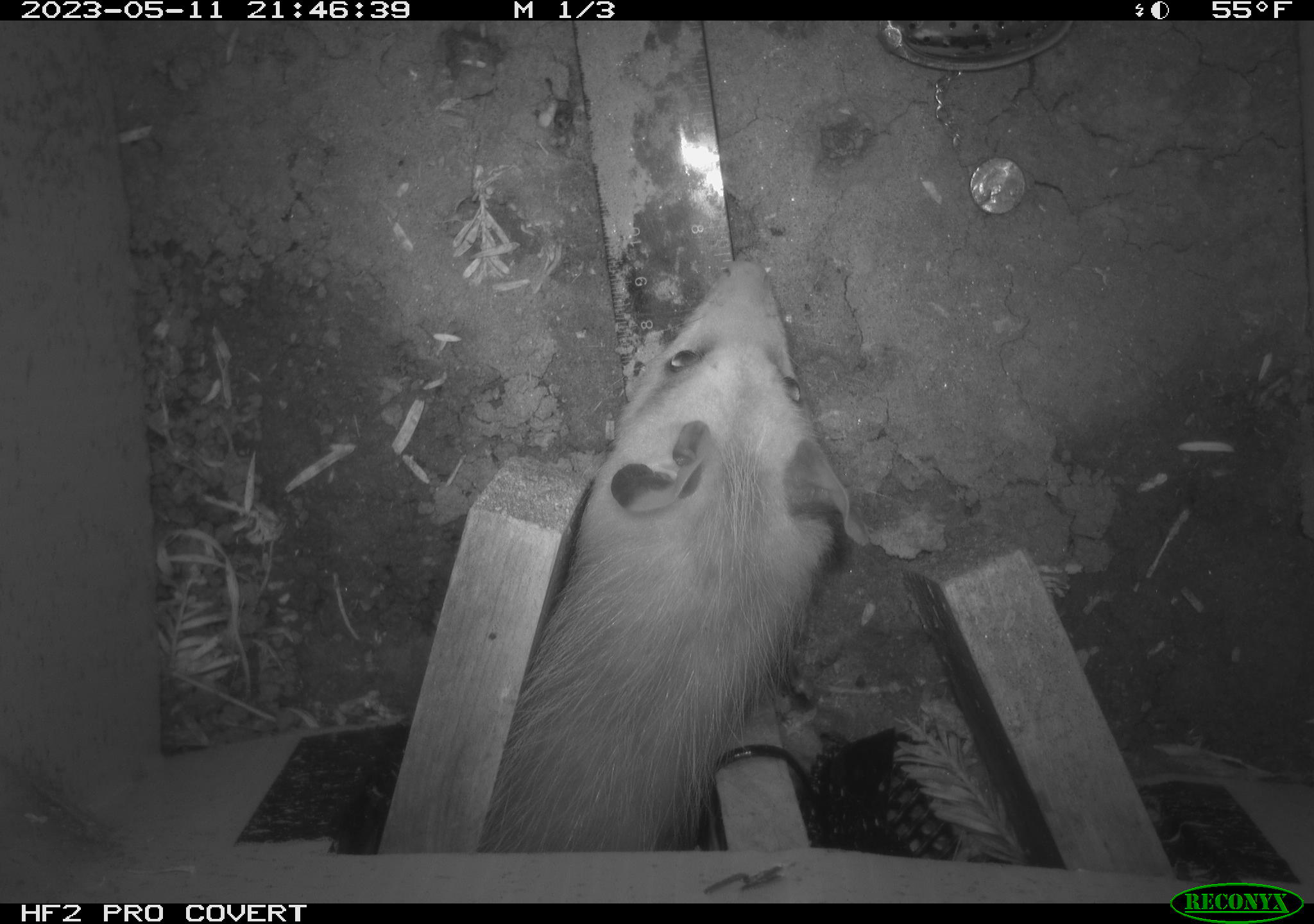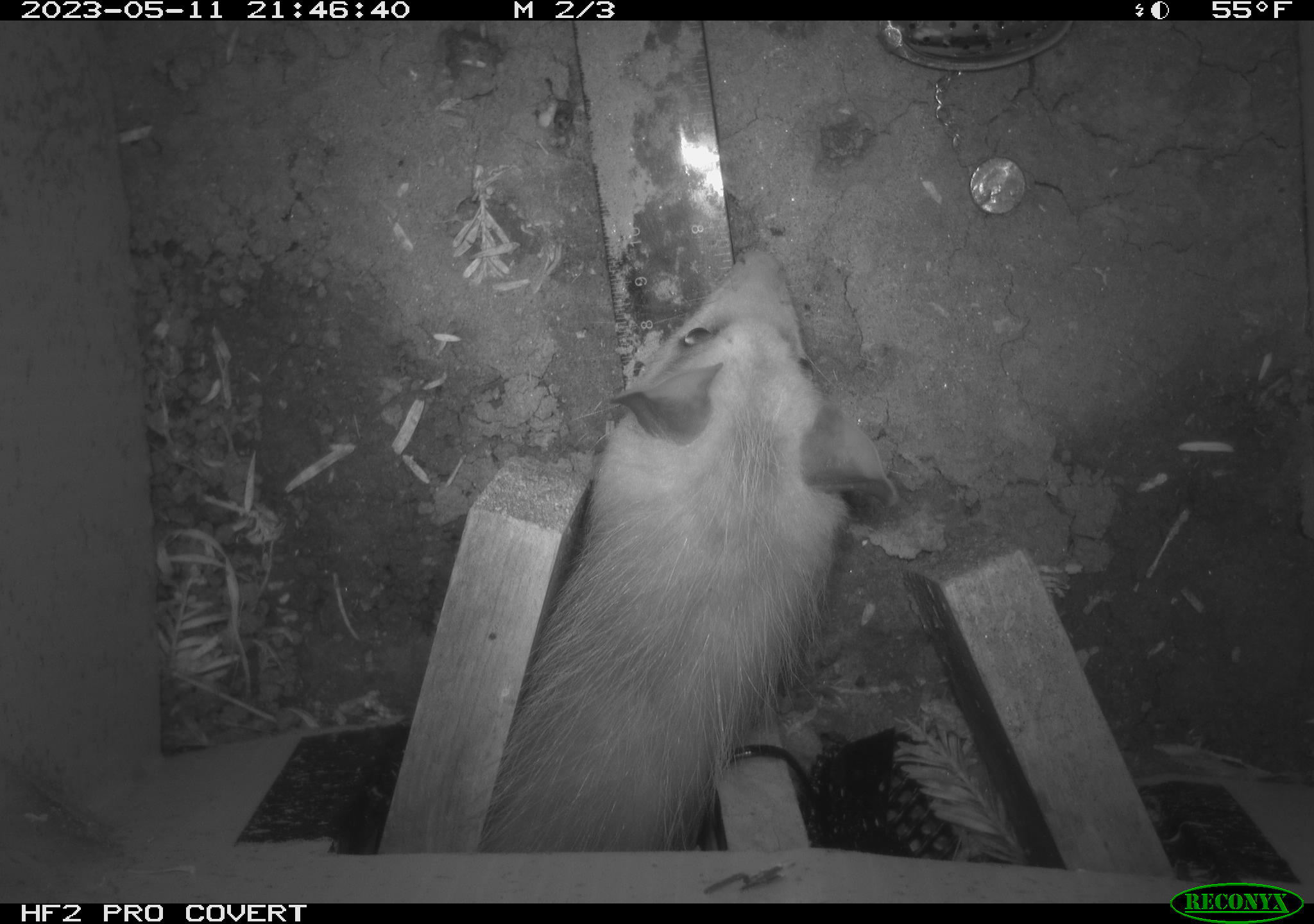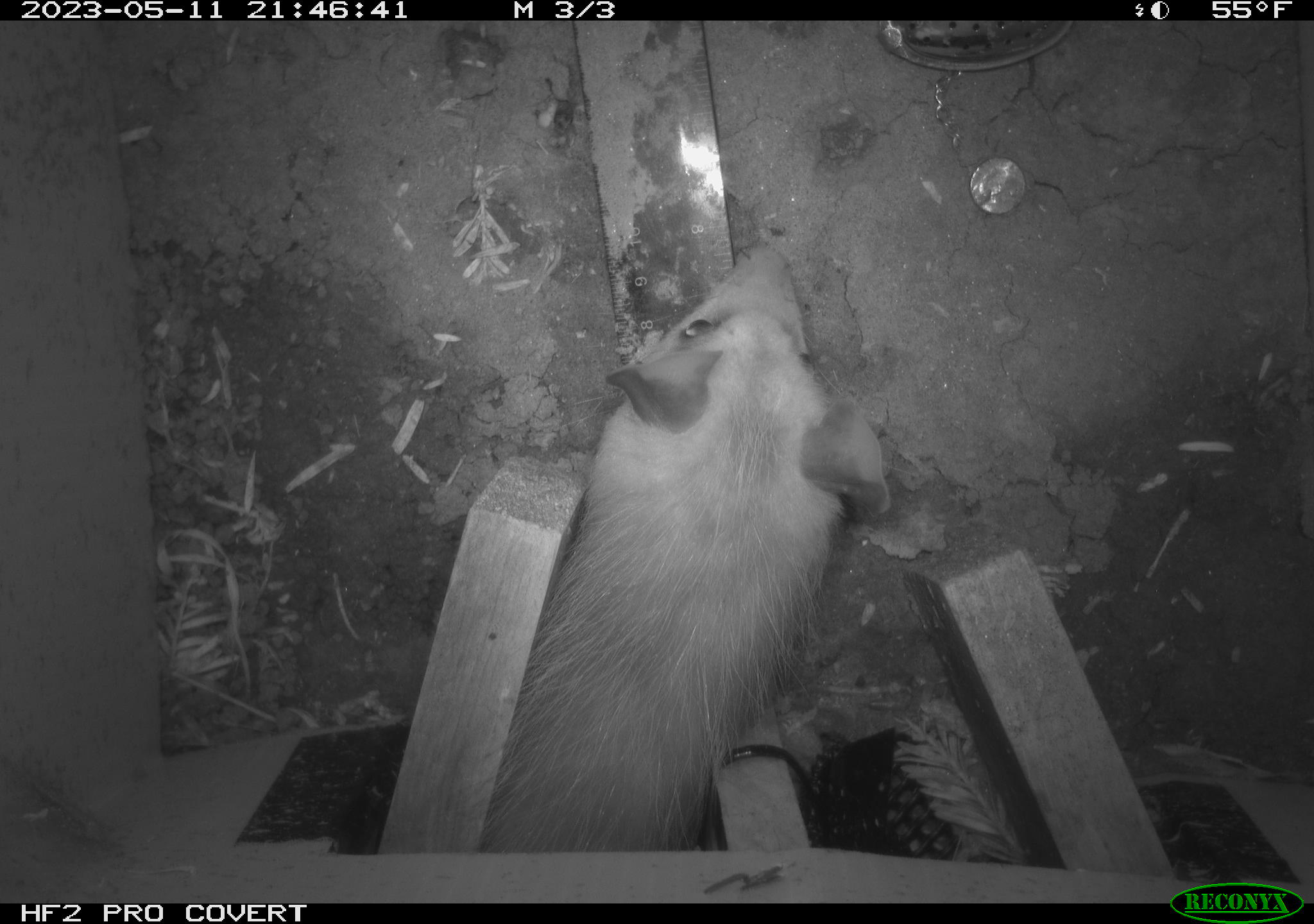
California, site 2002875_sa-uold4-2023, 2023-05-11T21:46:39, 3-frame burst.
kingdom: Animalia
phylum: Chordata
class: Mammalia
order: Didelphimorphia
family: Didelphidae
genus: Didelphis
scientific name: Didelphis virginiana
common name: virginia opossum